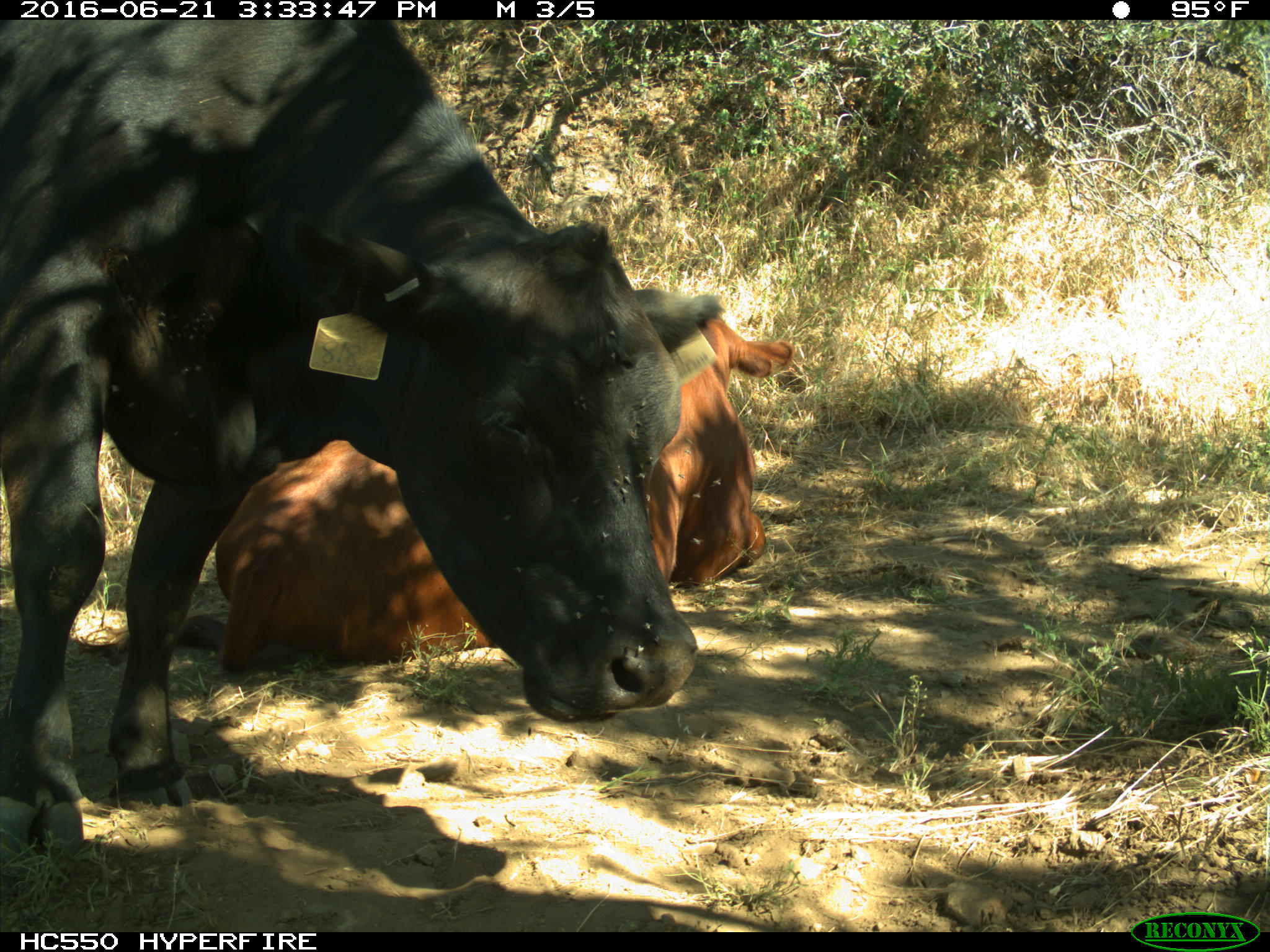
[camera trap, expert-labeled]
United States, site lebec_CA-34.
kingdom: Animalia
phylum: Chordata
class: Mammalia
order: Artiodactyla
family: Bovidae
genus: Bos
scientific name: Bos taurus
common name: domestic cow